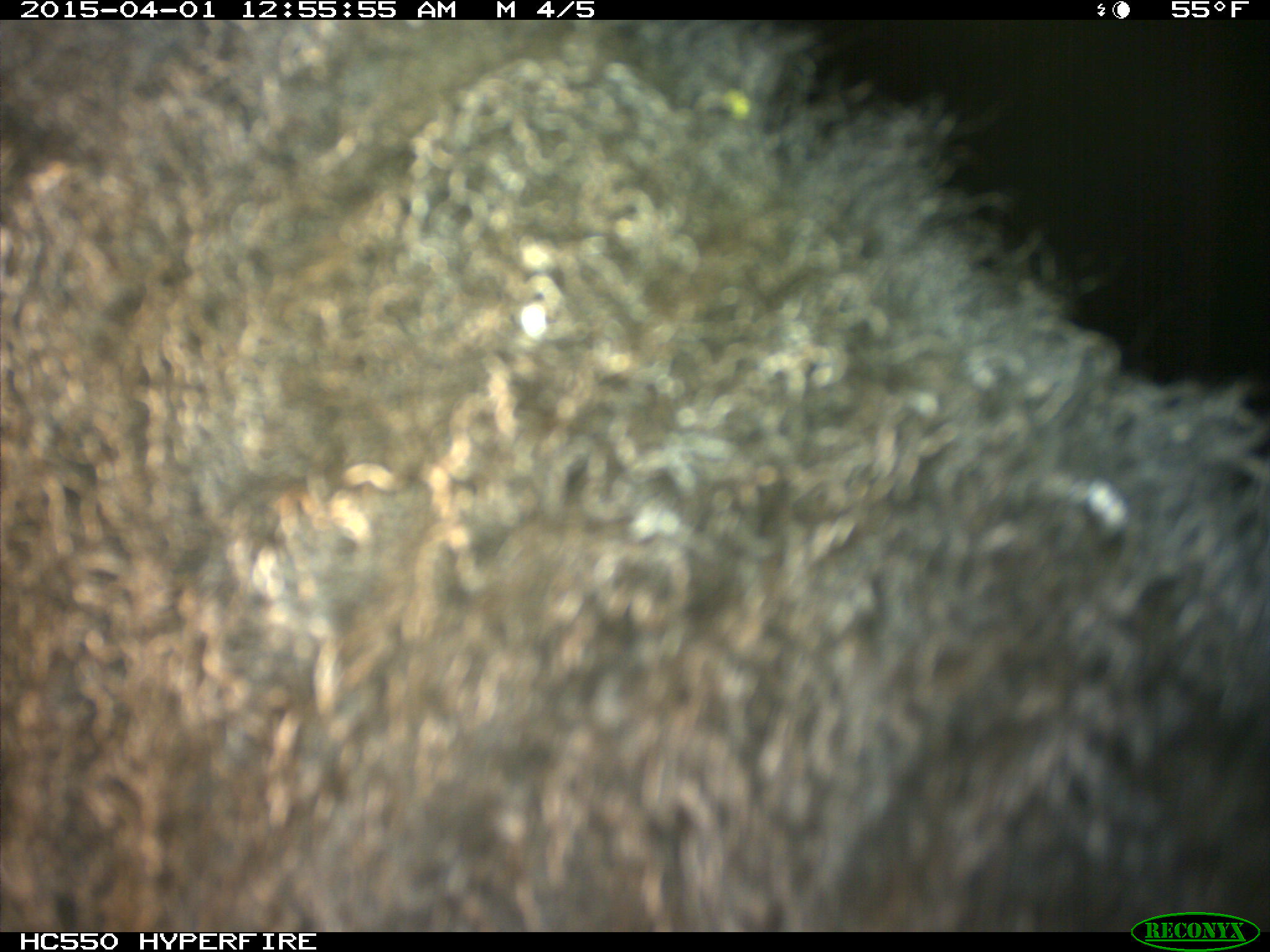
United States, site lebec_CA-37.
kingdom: Animalia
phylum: Chordata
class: Mammalia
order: Artiodactyla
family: Bovidae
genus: Bos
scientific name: Bos taurus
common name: domestic cow